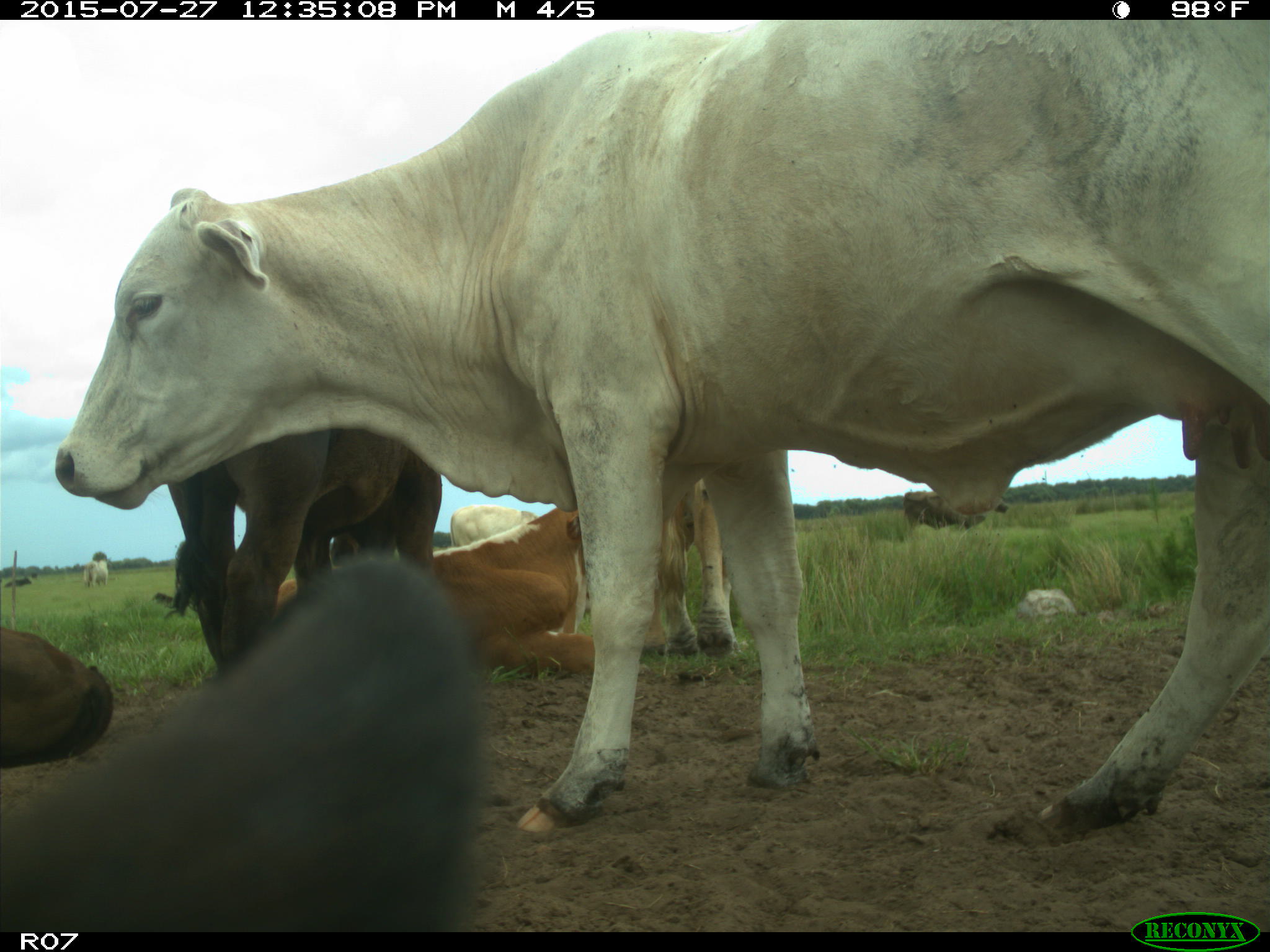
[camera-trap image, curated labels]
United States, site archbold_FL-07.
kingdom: Animalia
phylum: Chordata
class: Mammalia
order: Artiodactyla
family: Bovidae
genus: Bos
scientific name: Bos taurus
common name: domestic cow